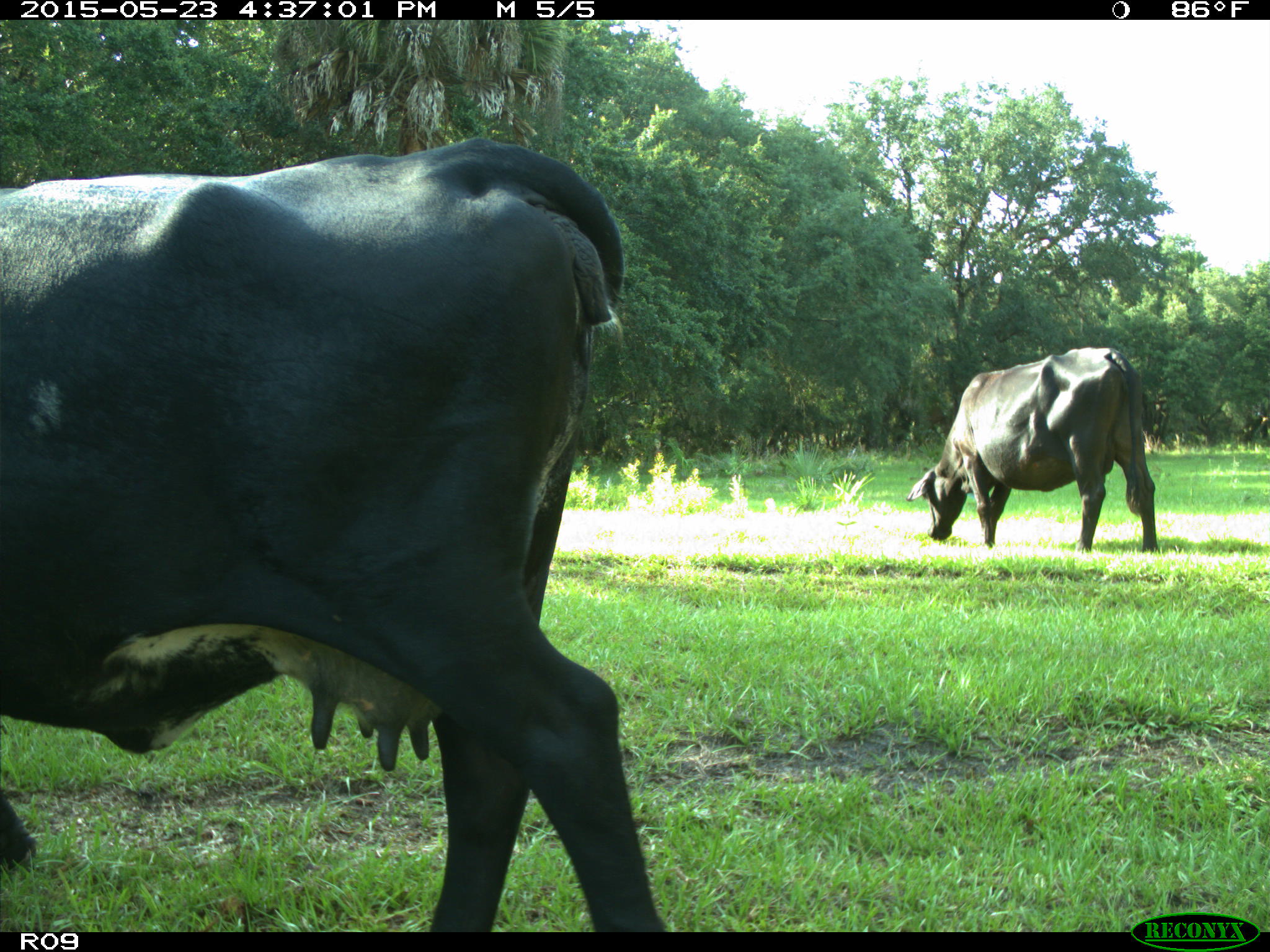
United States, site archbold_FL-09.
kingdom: Animalia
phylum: Chordata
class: Mammalia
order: Artiodactyla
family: Bovidae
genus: Bos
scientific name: Bos taurus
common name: domestic cow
Bos taurus (domestic cow).